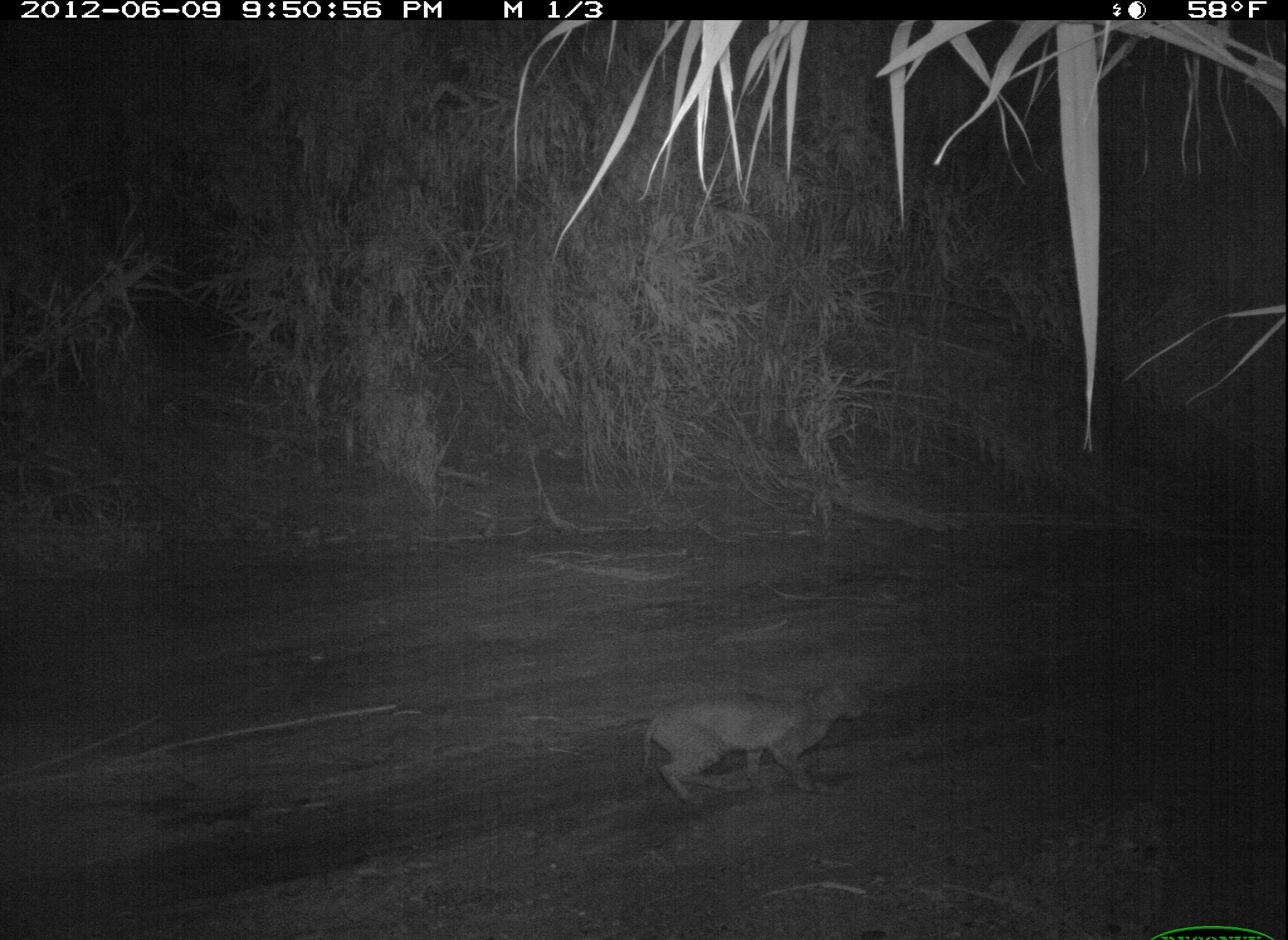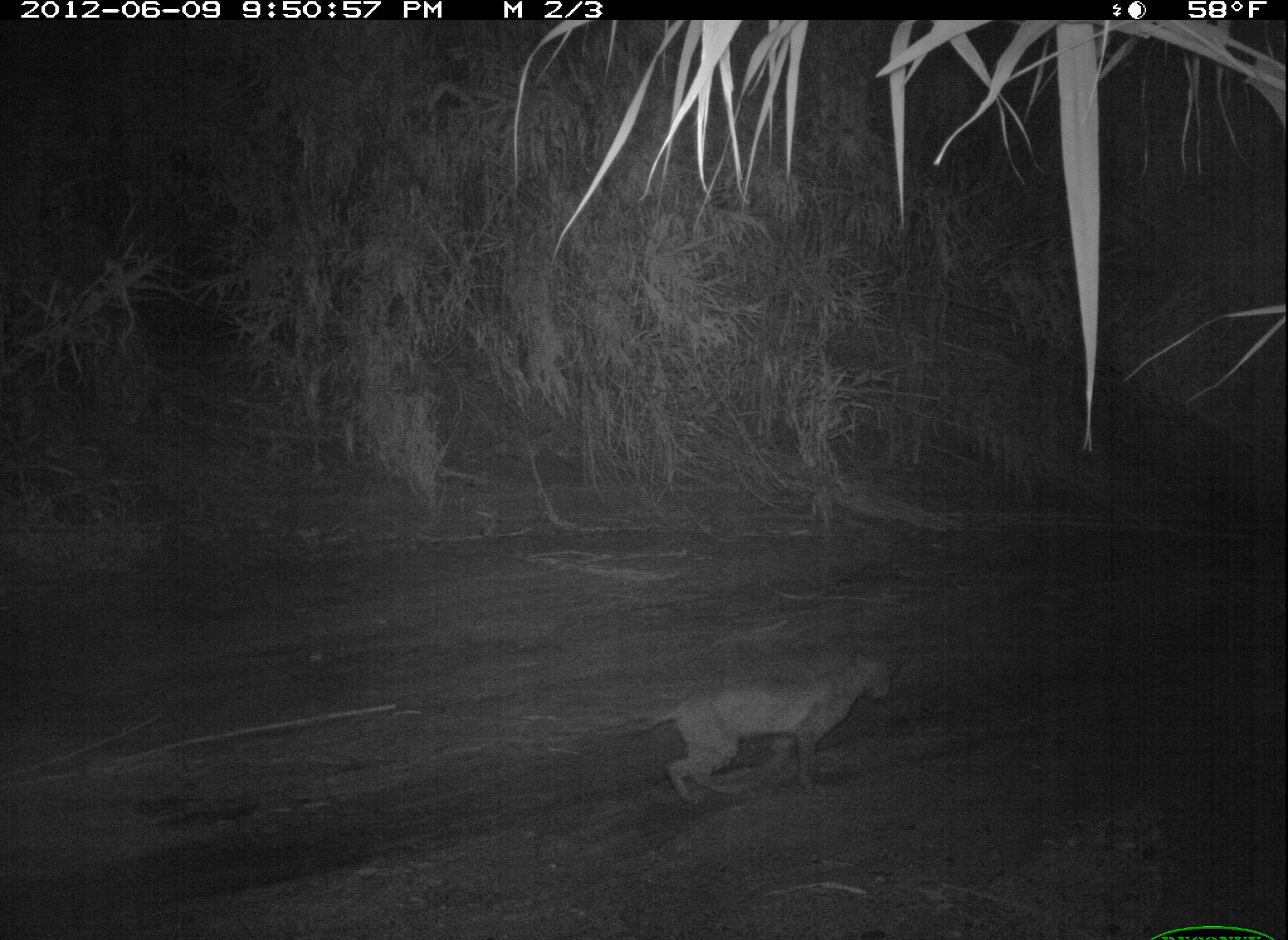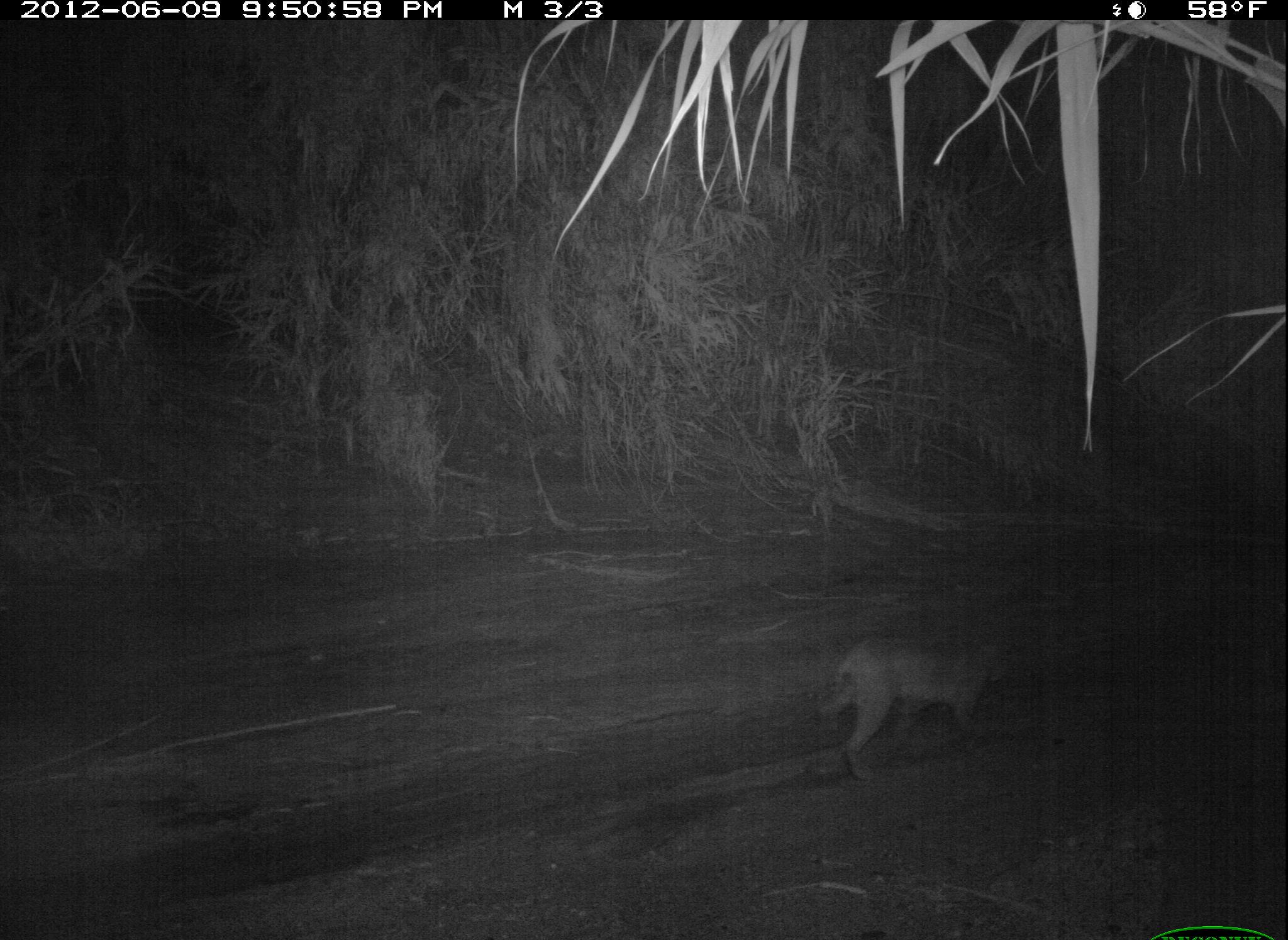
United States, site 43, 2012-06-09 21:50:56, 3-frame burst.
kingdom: Animalia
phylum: Chordata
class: Mammalia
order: Carnivora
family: Felidae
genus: Lynx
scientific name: Lynx rufus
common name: bobcat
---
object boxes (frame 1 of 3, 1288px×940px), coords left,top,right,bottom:
bobcat: 633,672,876,812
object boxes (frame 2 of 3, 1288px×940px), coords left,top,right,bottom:
bobcat: 601,641,906,817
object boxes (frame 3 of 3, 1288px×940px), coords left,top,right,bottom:
bobcat: 811,606,1034,786